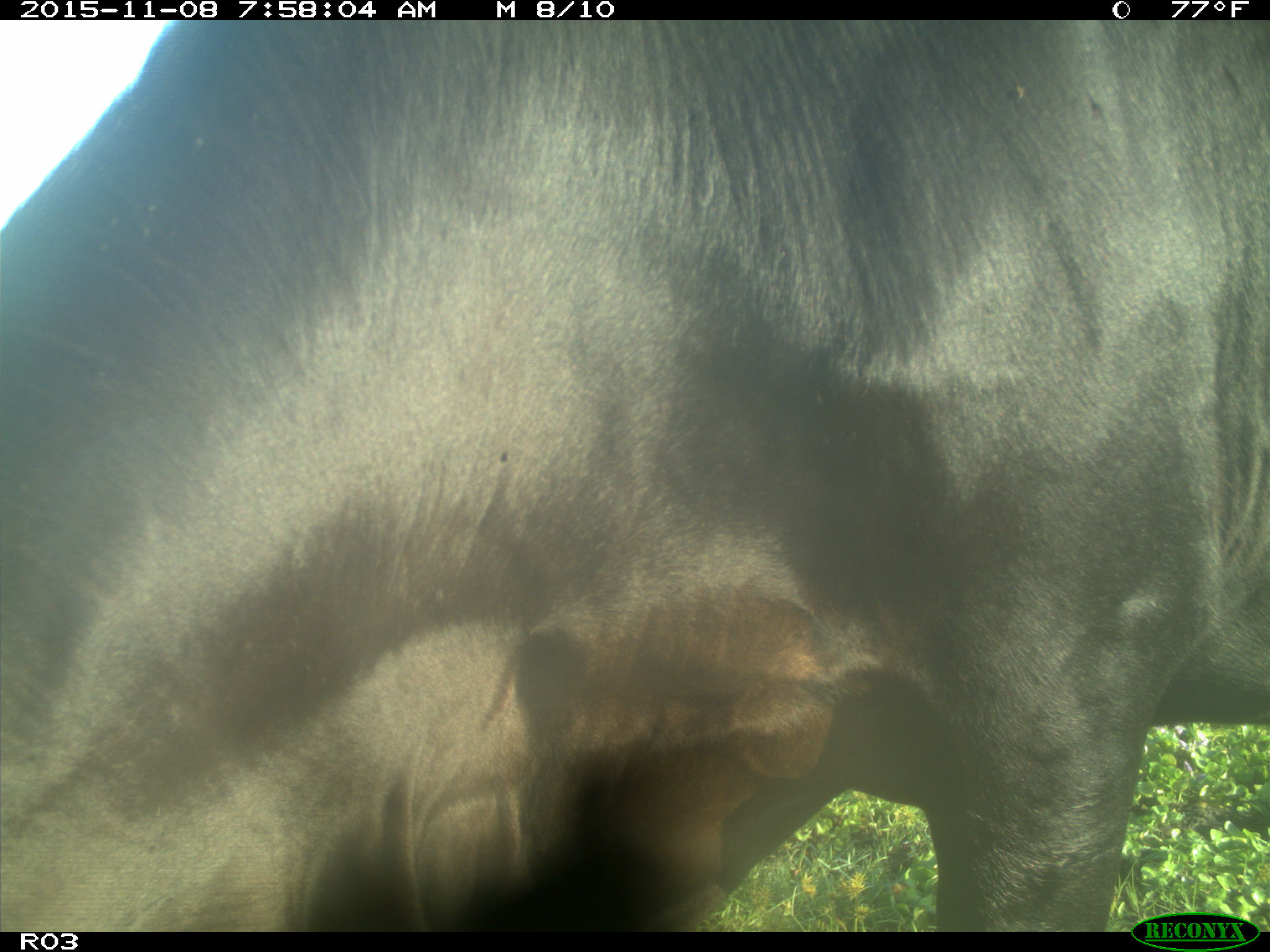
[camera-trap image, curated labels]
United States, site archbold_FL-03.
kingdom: Animalia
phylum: Chordata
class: Mammalia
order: Artiodactyla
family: Bovidae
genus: Bos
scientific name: Bos taurus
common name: domestic cow